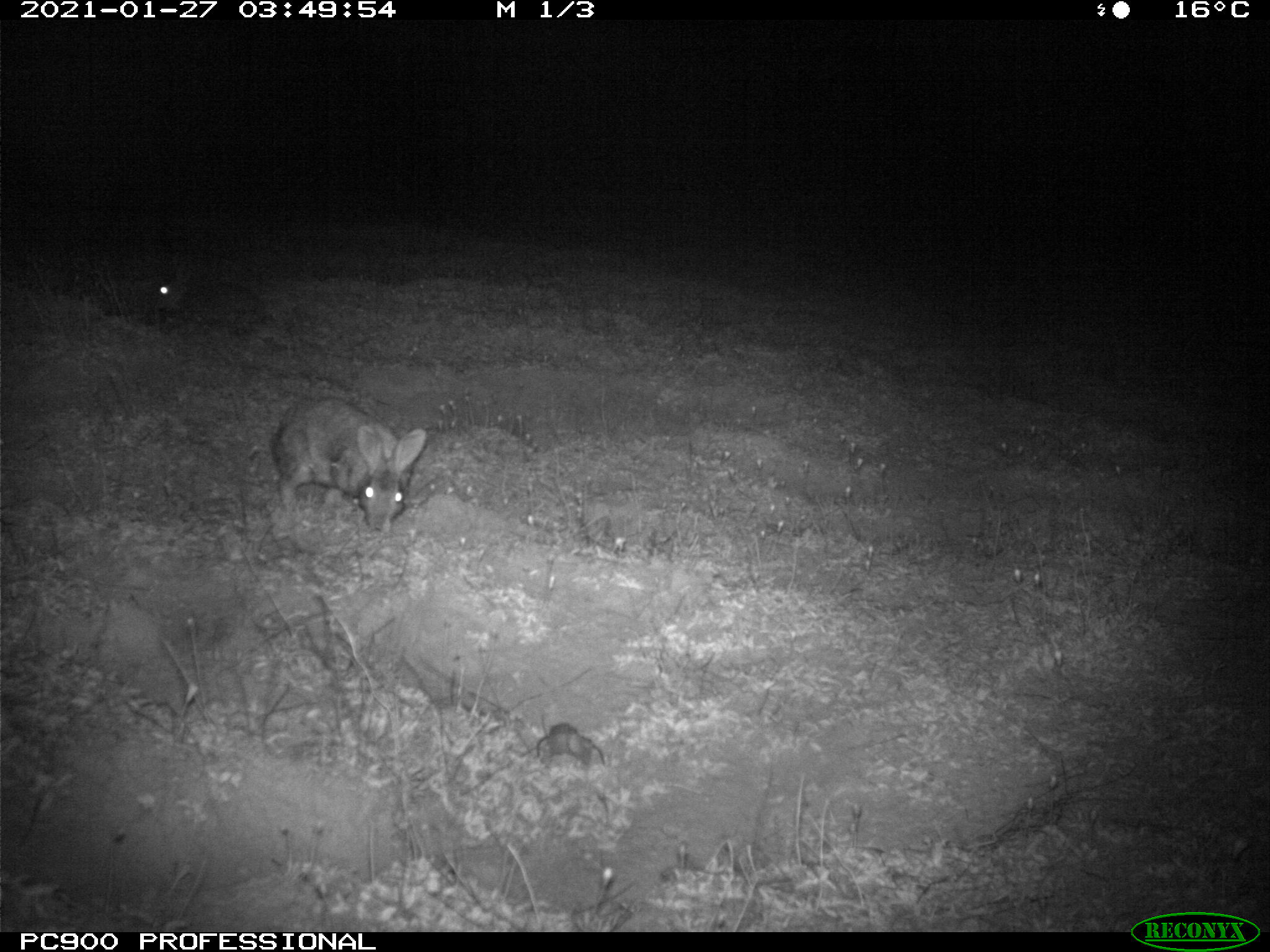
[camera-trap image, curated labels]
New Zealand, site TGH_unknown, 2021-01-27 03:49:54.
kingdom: Animalia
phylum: Chordata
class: Mammalia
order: Lagomorpha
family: Leporidae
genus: Oryctolagus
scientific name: Oryctolagus cuniculus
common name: european rabbit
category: rabbit